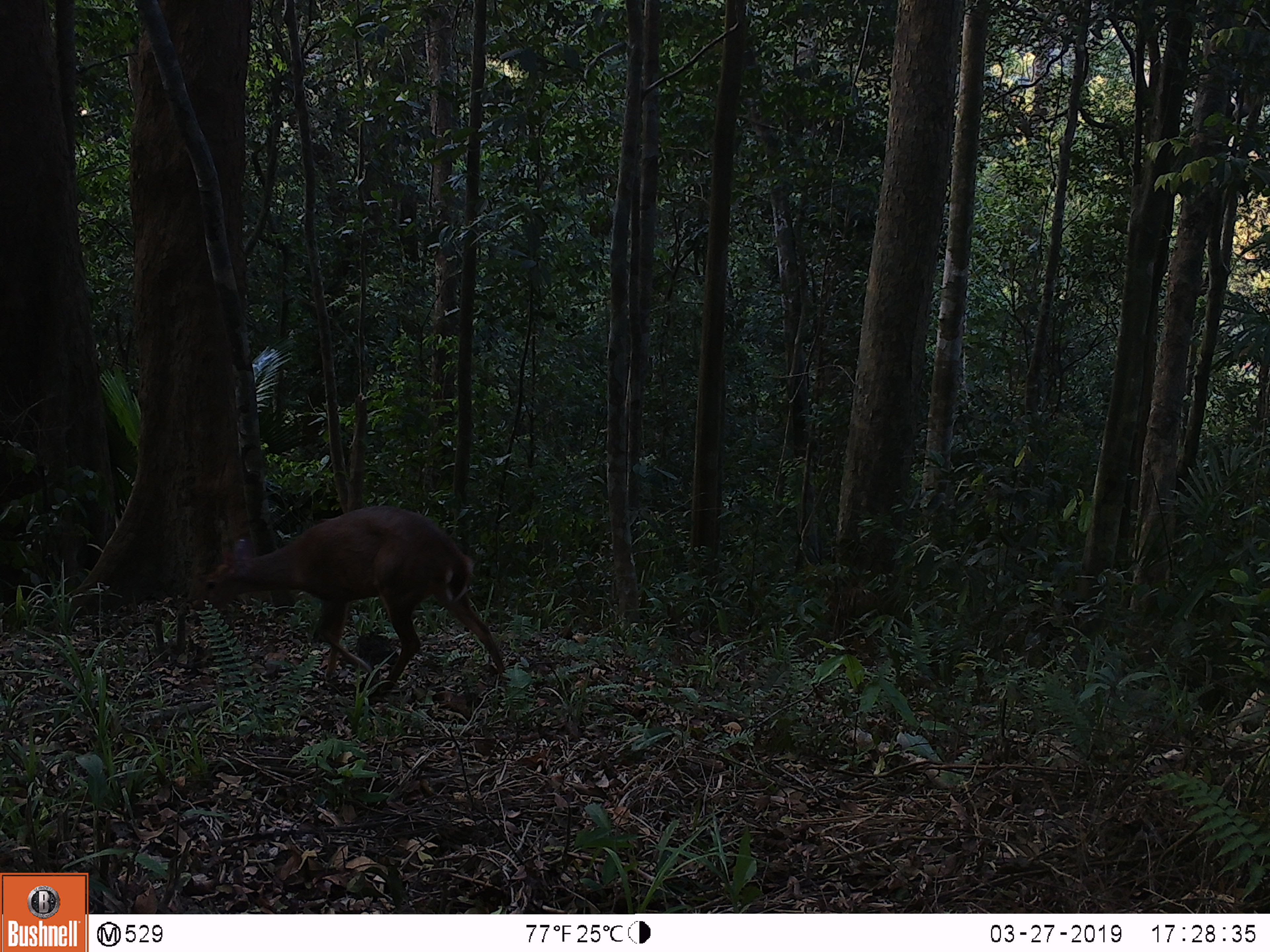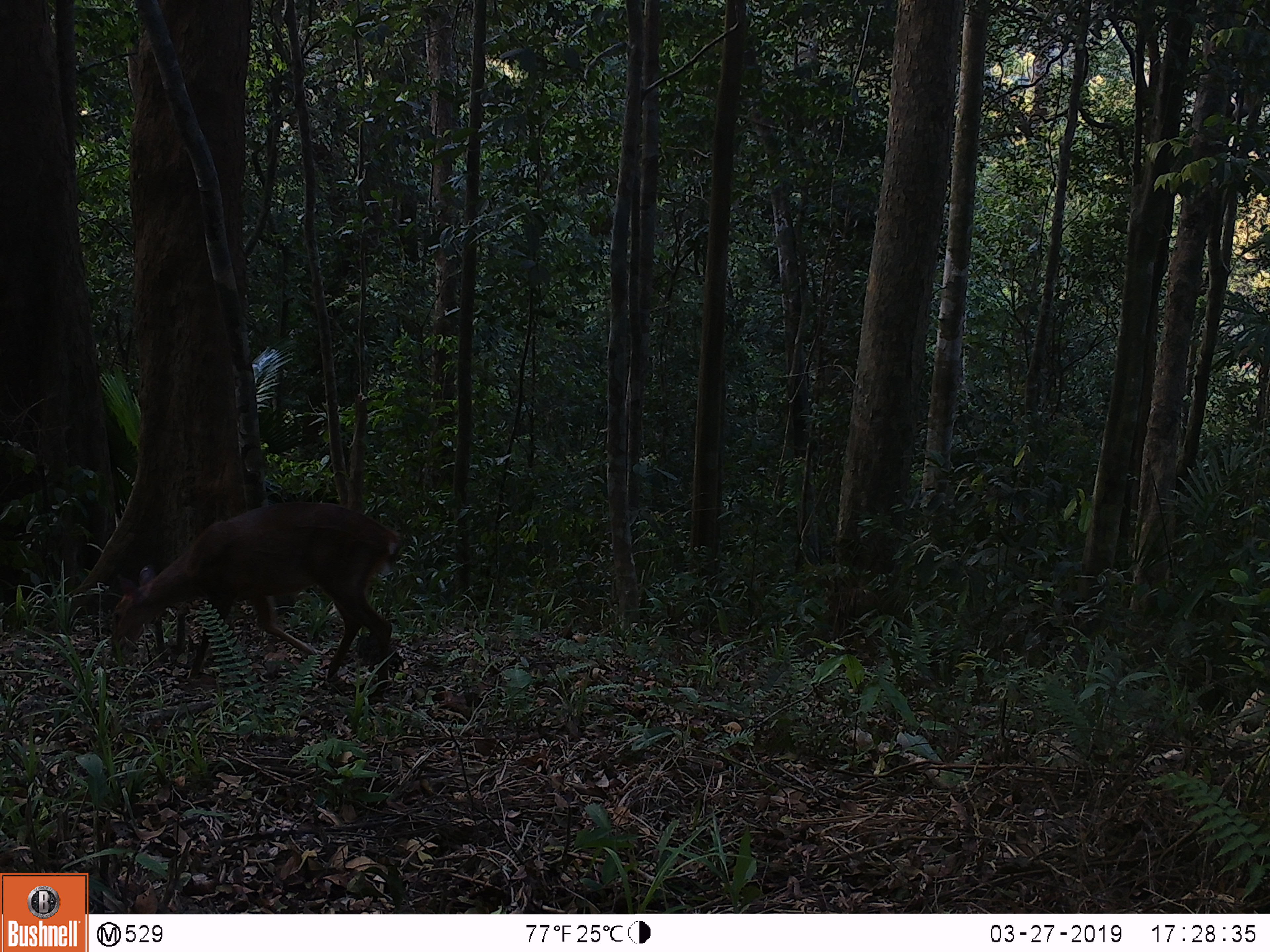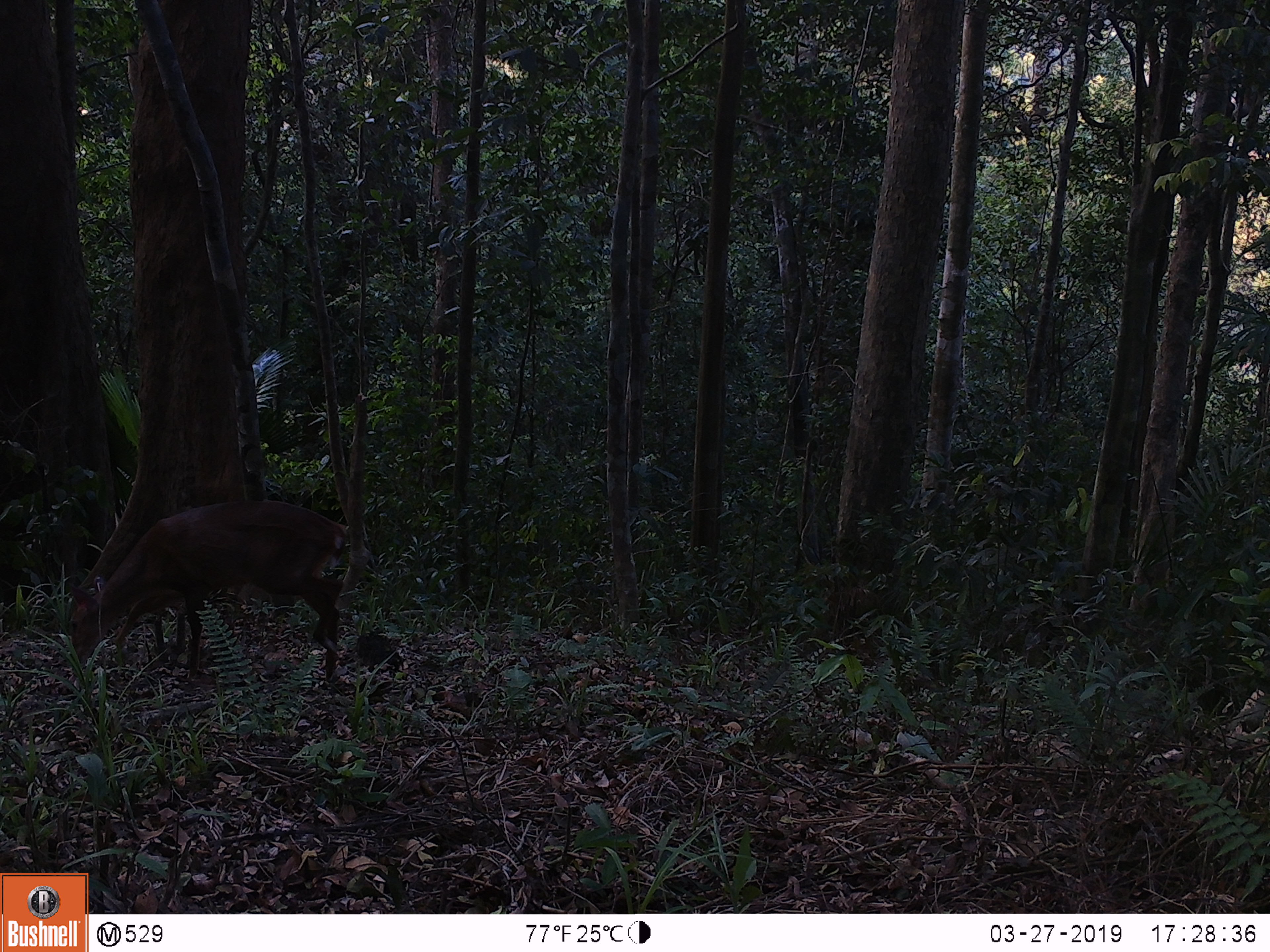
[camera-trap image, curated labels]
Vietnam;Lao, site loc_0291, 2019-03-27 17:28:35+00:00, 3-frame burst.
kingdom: Animalia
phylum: Chordata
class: Mammalia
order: Artiodactyla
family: Cervidae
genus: Muntiacus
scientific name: Muntiacus vuquangensis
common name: large-antlered muntjac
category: large antlered muntjac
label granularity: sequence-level